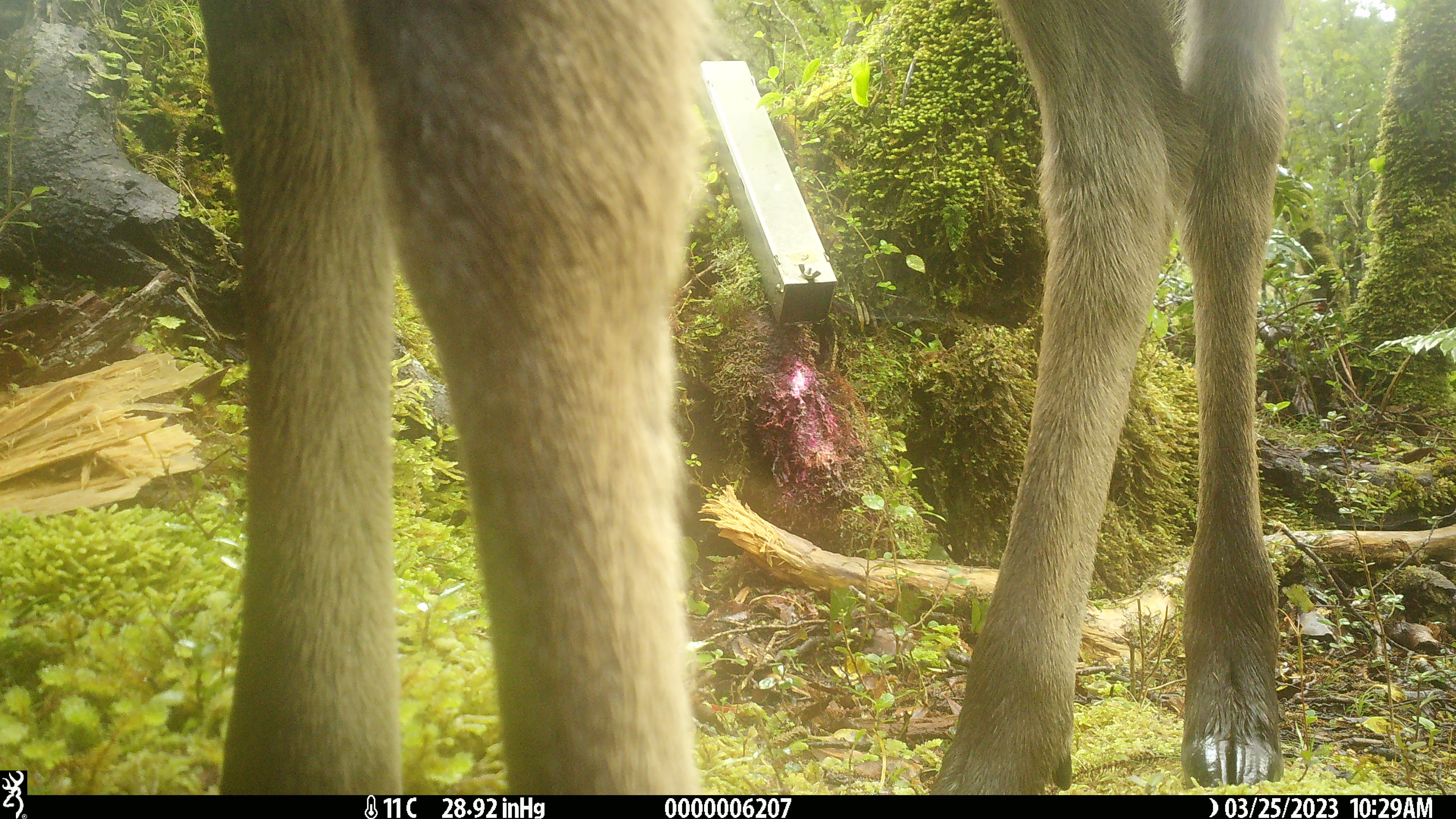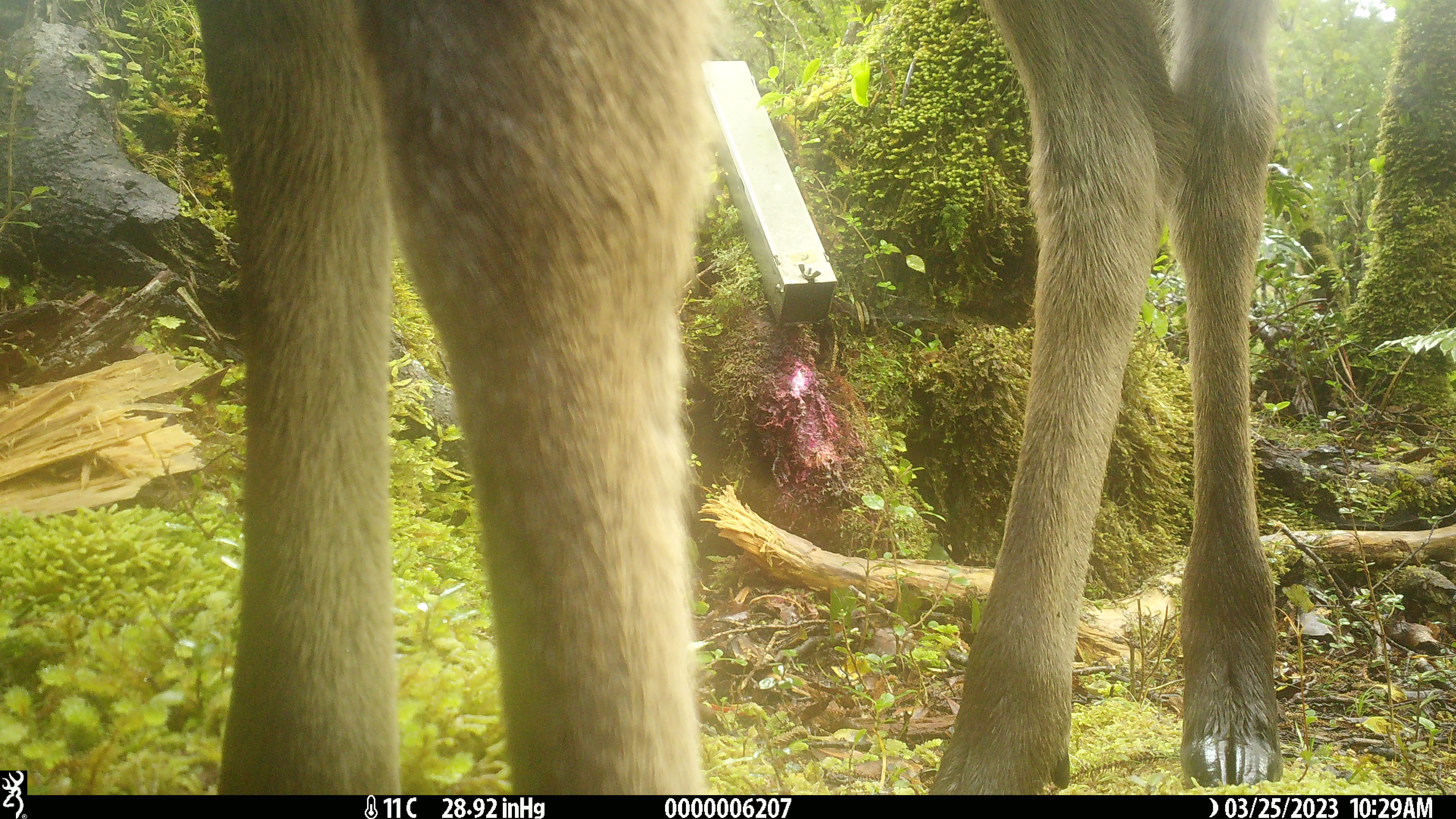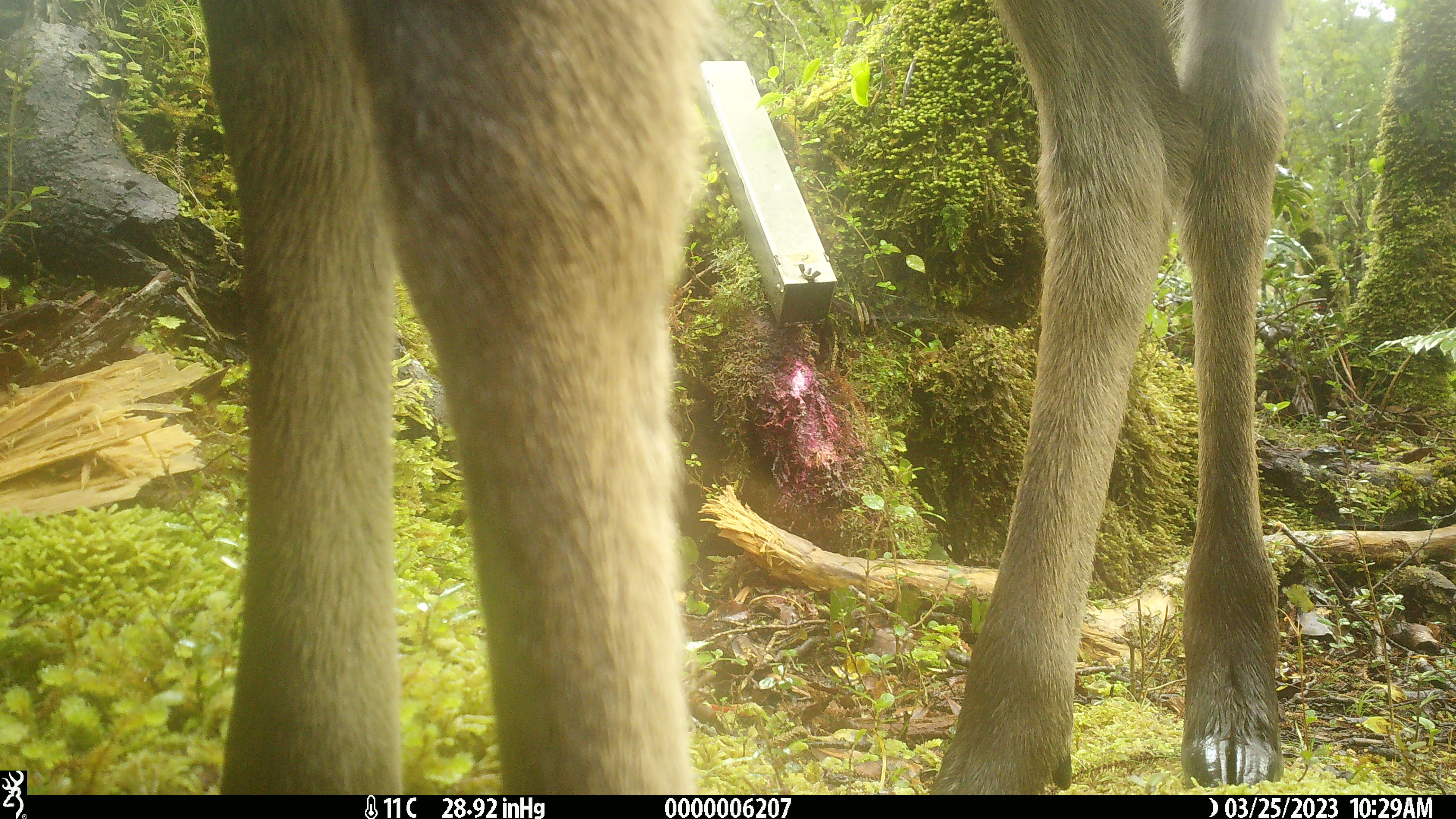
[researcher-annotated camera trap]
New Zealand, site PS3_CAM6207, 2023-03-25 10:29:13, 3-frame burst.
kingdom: Animalia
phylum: Chordata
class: Mammalia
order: Artiodactyla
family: Cervidae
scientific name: Cervidae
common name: deer